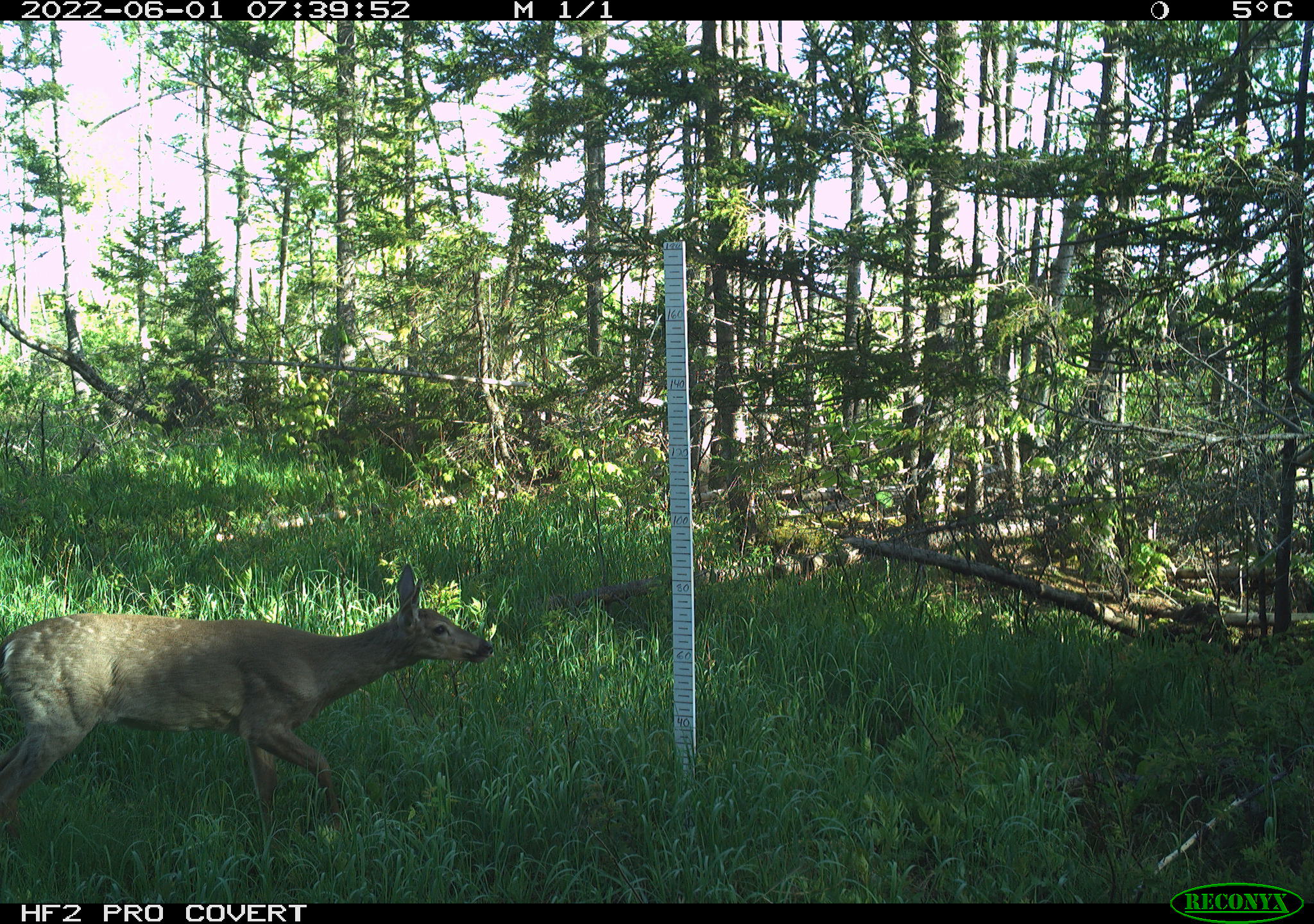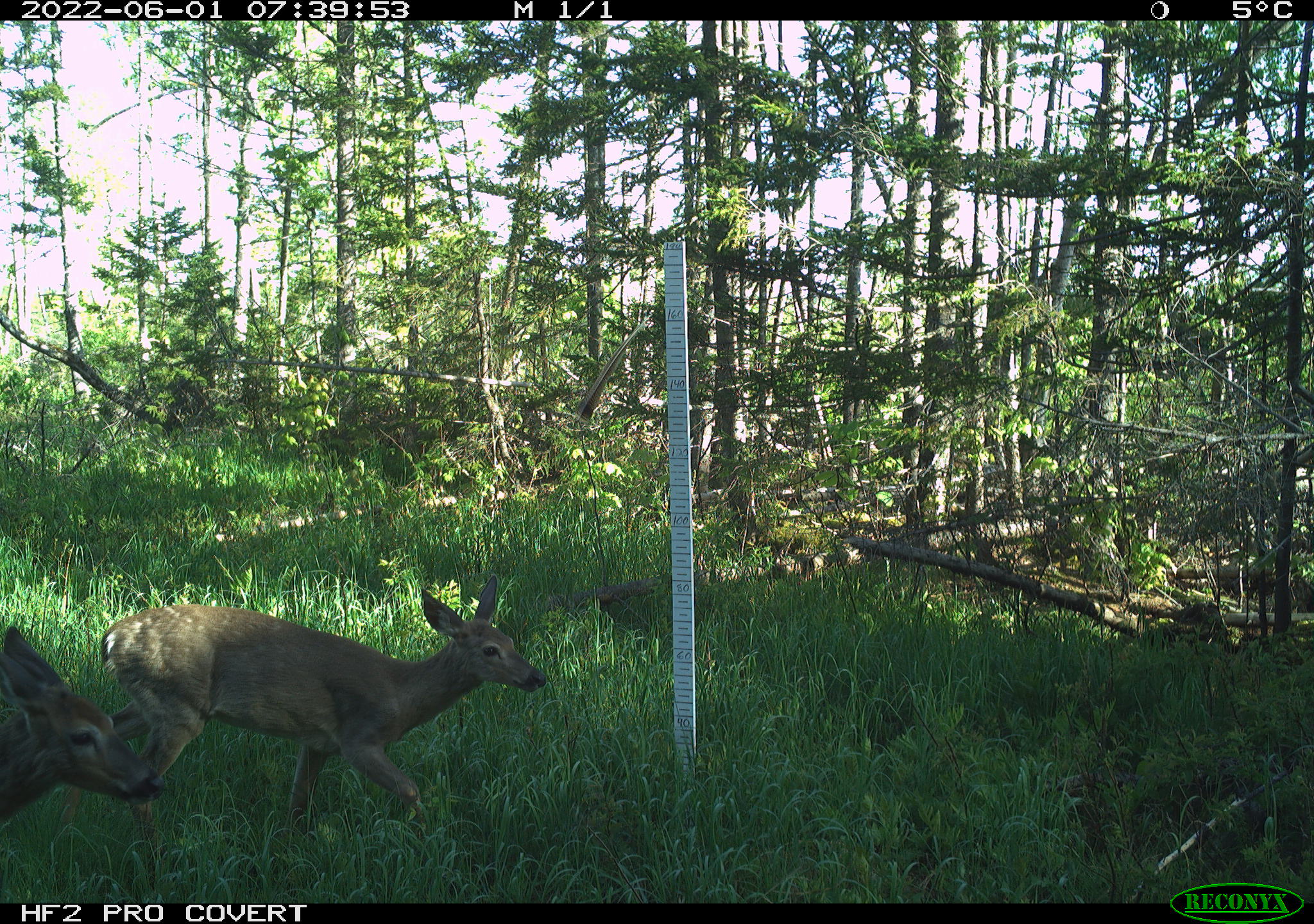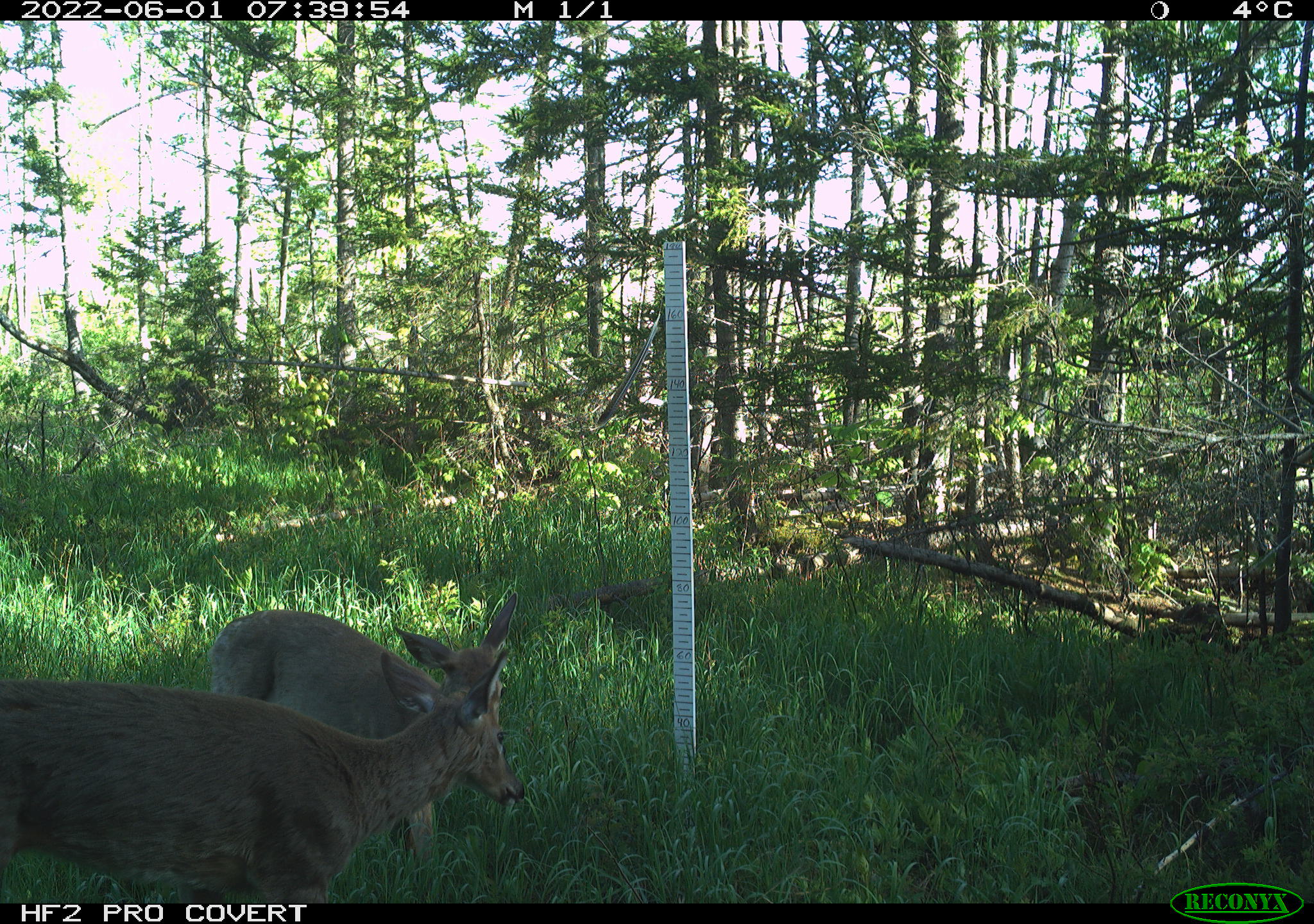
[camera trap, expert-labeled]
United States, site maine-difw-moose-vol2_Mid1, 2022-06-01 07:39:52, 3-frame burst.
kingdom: Animalia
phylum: Chordata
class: Mammalia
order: Artiodactyla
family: Cervidae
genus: Odocoileus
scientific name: Odocoileus virginianus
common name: white-tailed deer